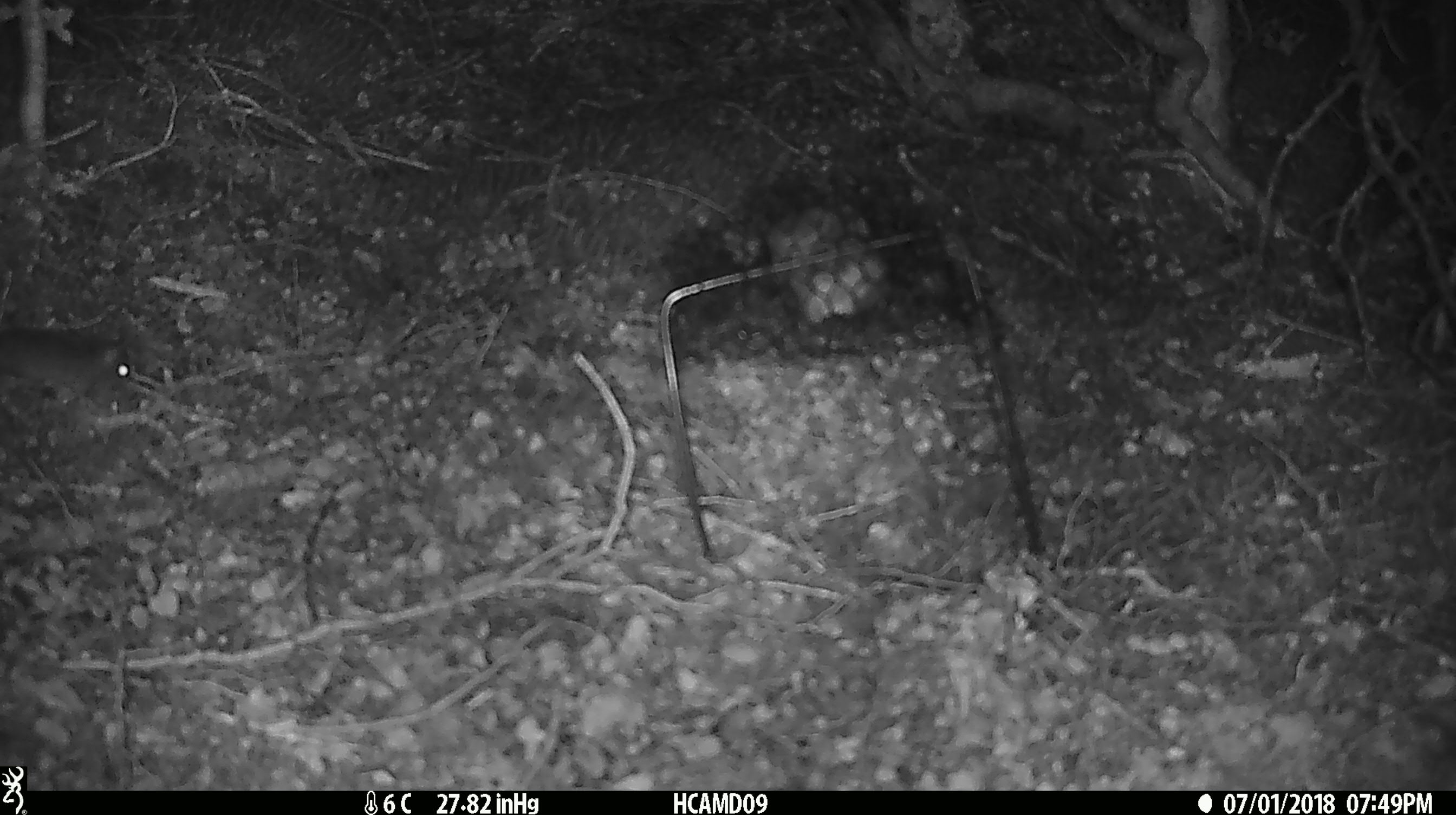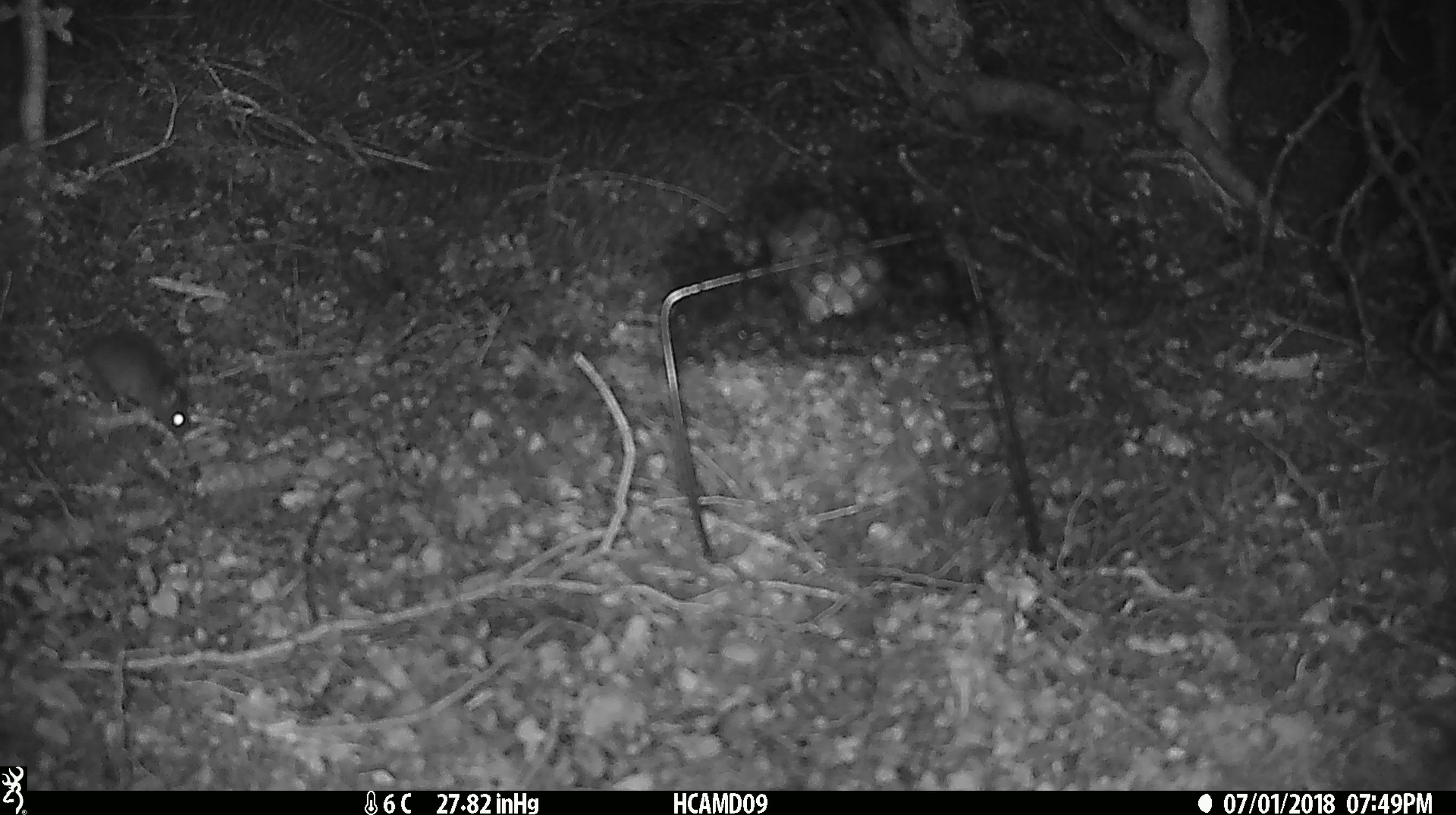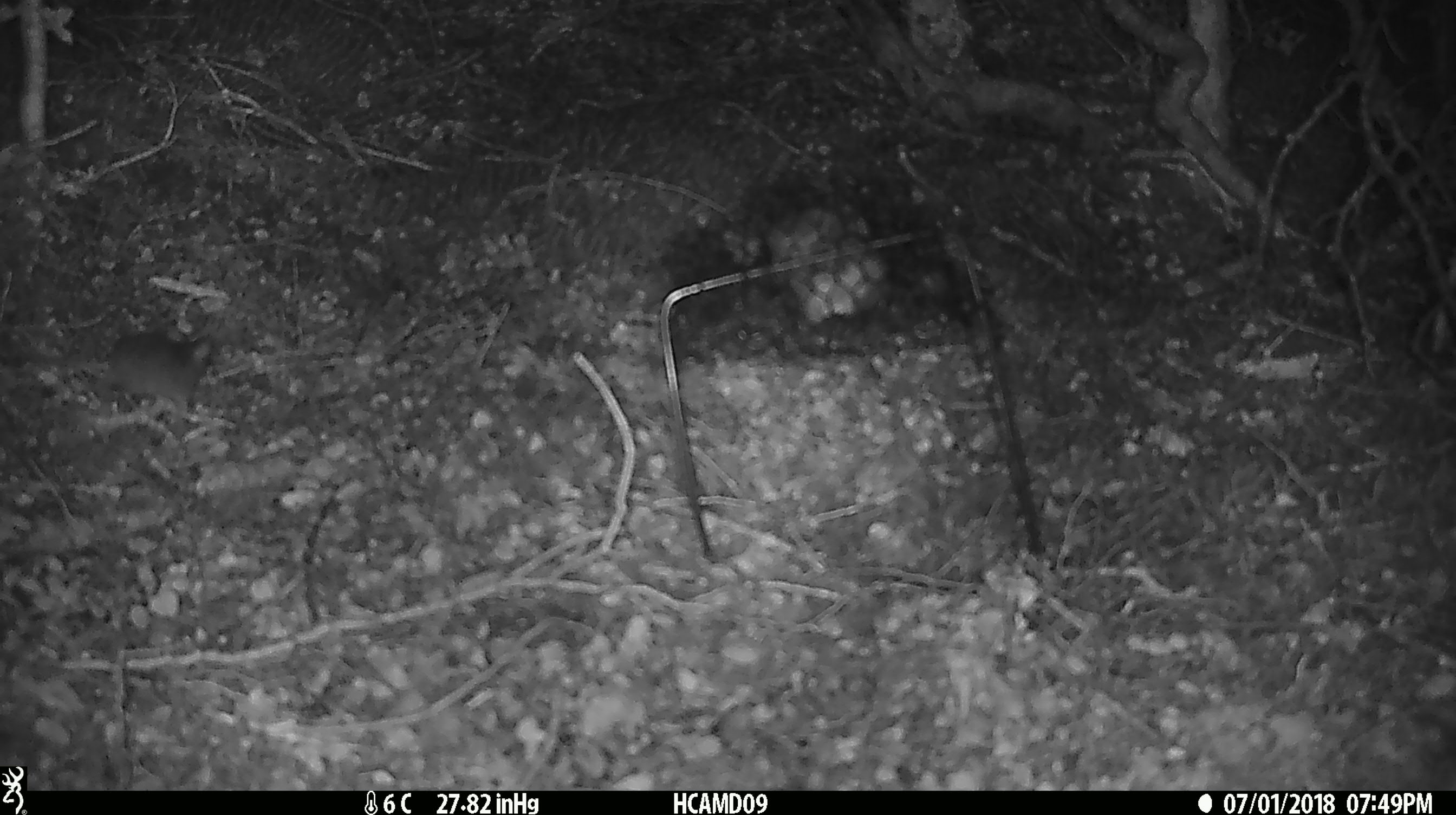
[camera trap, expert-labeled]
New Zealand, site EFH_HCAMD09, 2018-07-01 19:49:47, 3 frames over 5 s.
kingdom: Animalia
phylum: Chordata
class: Mammalia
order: Rodentia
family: Muridae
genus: Mus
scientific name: Mus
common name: mouse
Mouse (Mus).